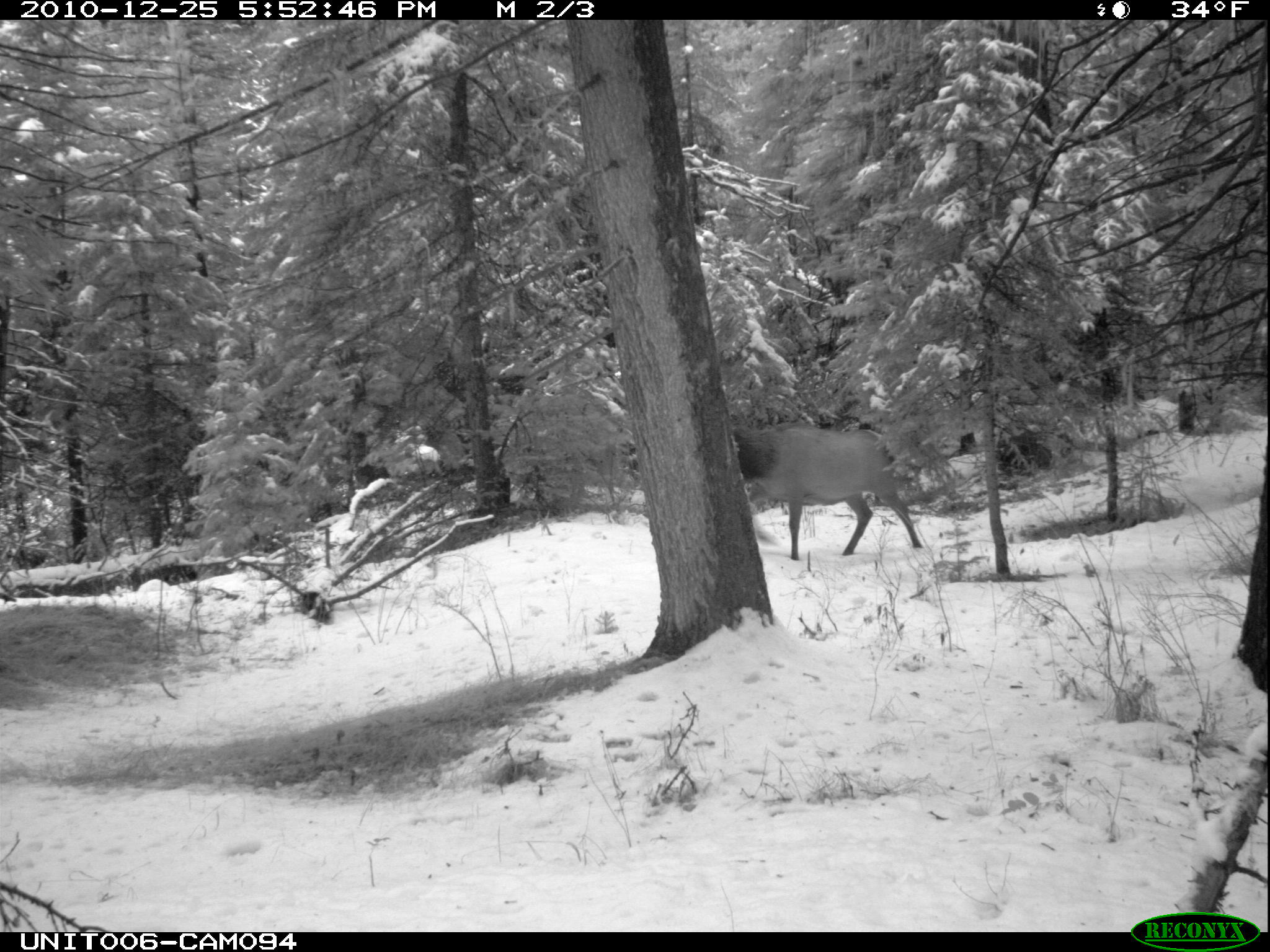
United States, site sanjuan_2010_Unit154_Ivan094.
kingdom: Animalia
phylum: Chordata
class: Mammalia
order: Artiodactyla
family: Cervidae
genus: Cervus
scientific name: Cervus elaphus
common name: red deer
Cervus elaphus (red deer).